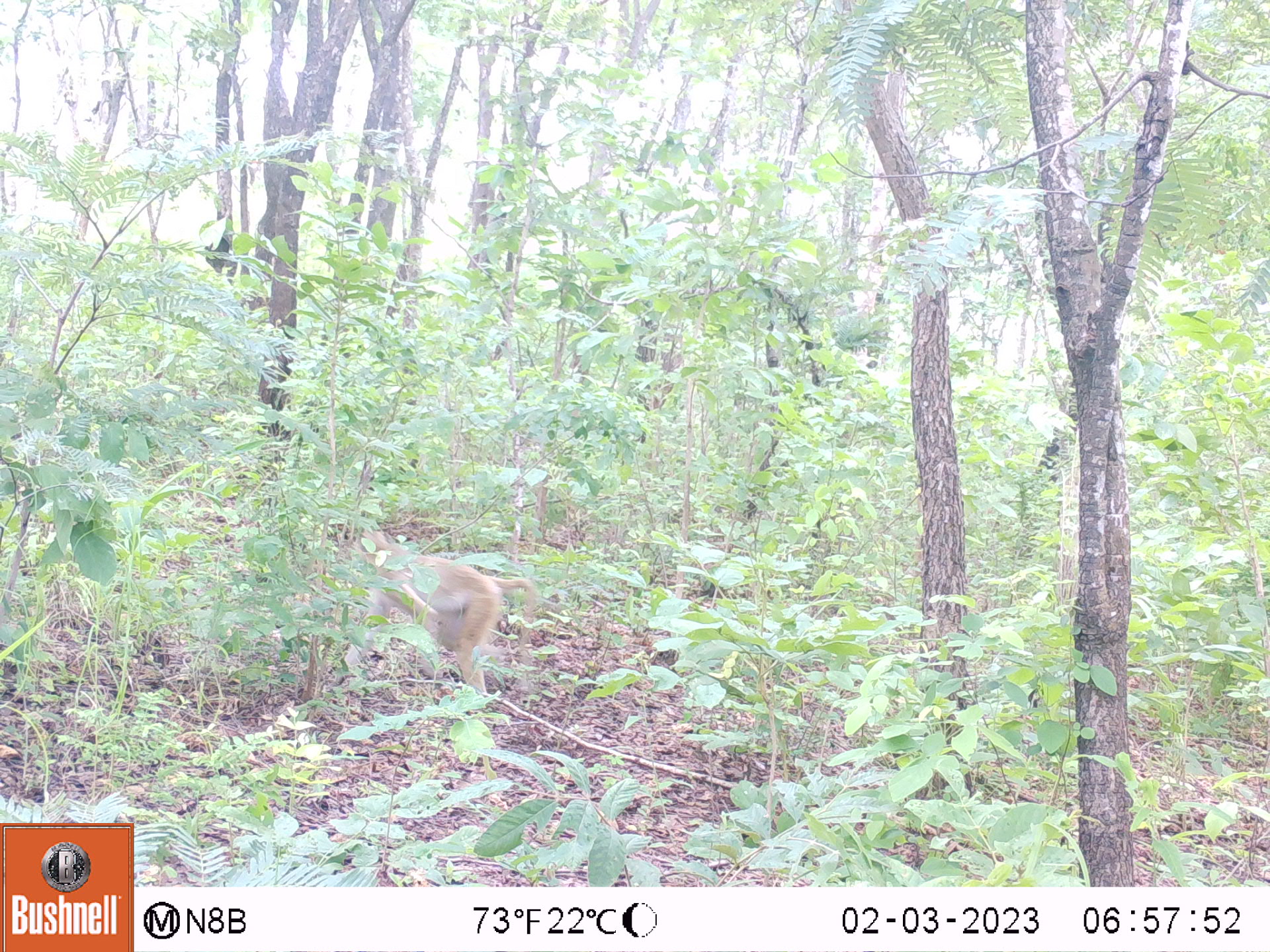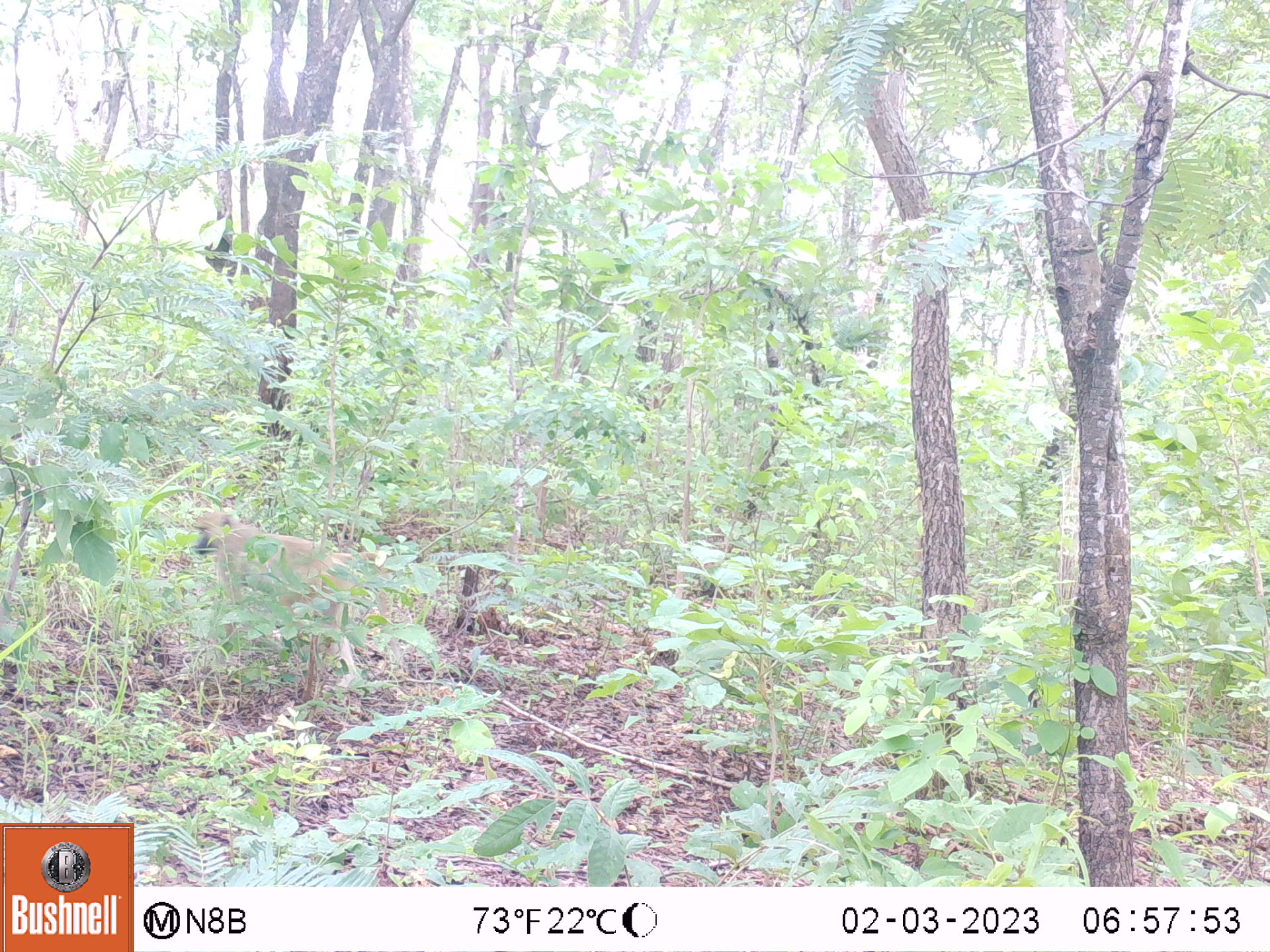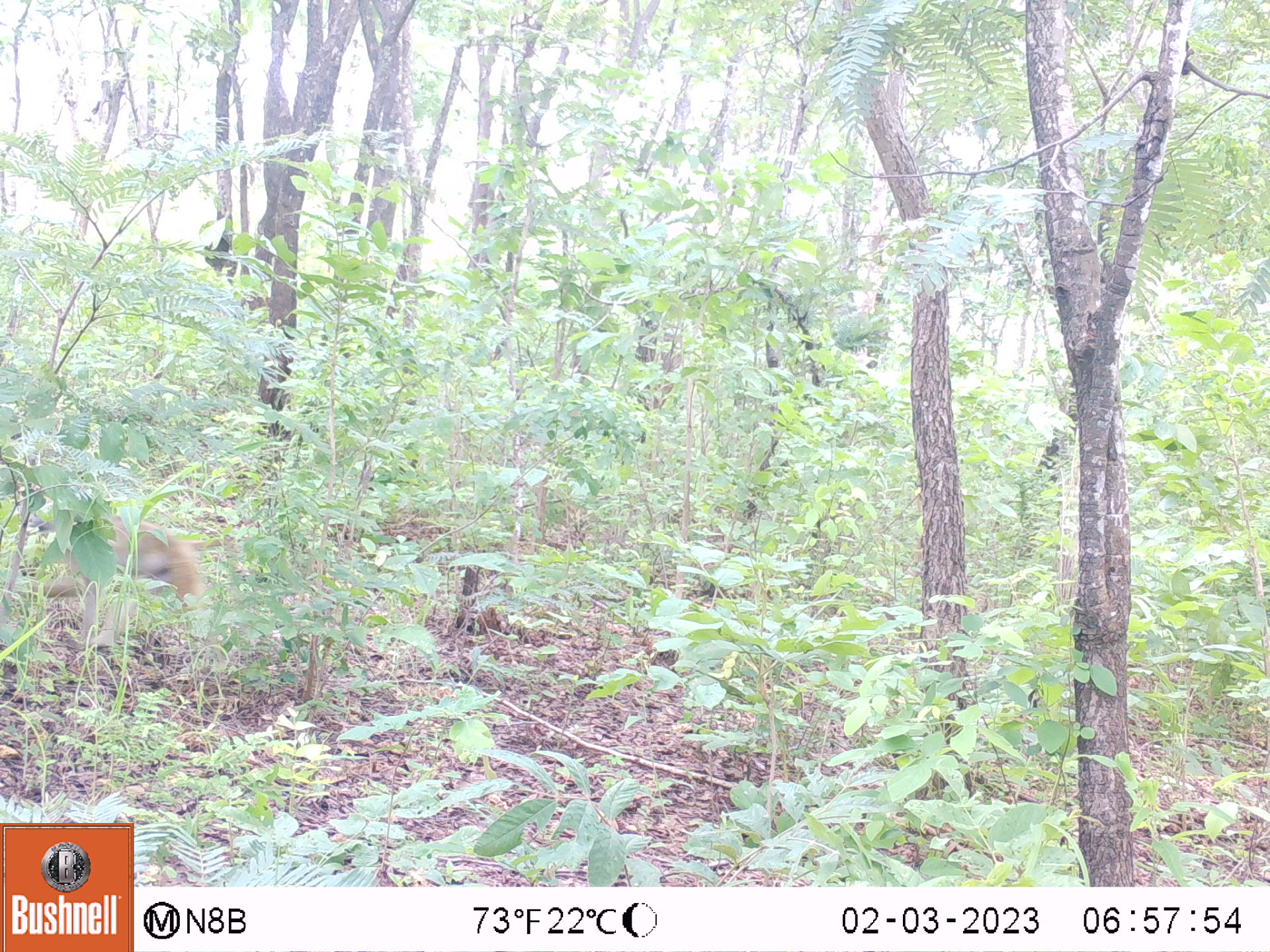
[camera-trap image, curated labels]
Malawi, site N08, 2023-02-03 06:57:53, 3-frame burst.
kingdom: Animalia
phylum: Chordata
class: Mammalia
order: Primates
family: Cercopithecidae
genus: Papio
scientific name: Papio cynocephalus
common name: yellow baboon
Yellow baboon (Papio cynocephalus), count 1.